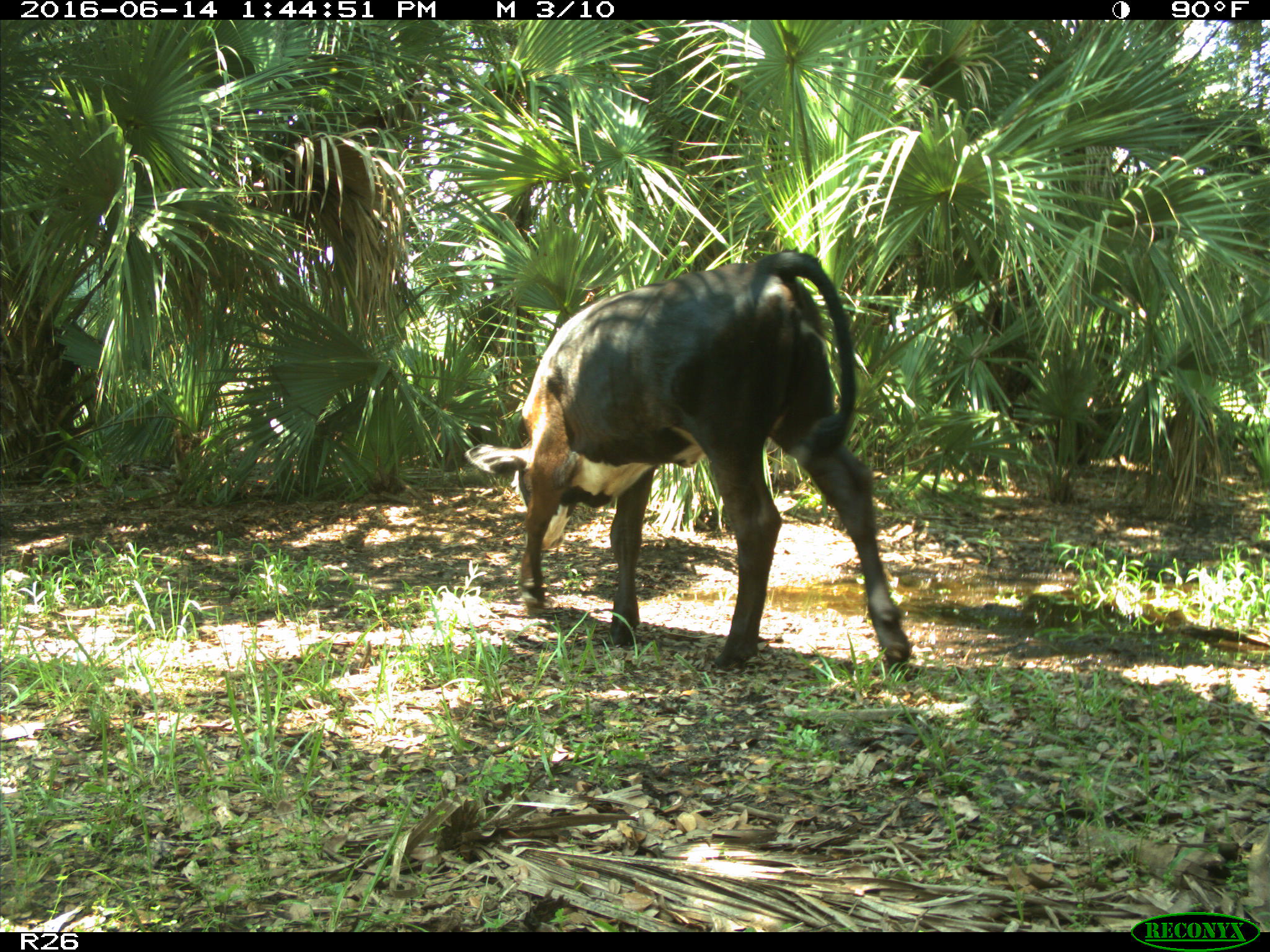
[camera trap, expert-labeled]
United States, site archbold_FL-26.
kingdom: Animalia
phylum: Chordata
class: Mammalia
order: Artiodactyla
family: Bovidae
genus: Bos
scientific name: Bos taurus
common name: domestic cow